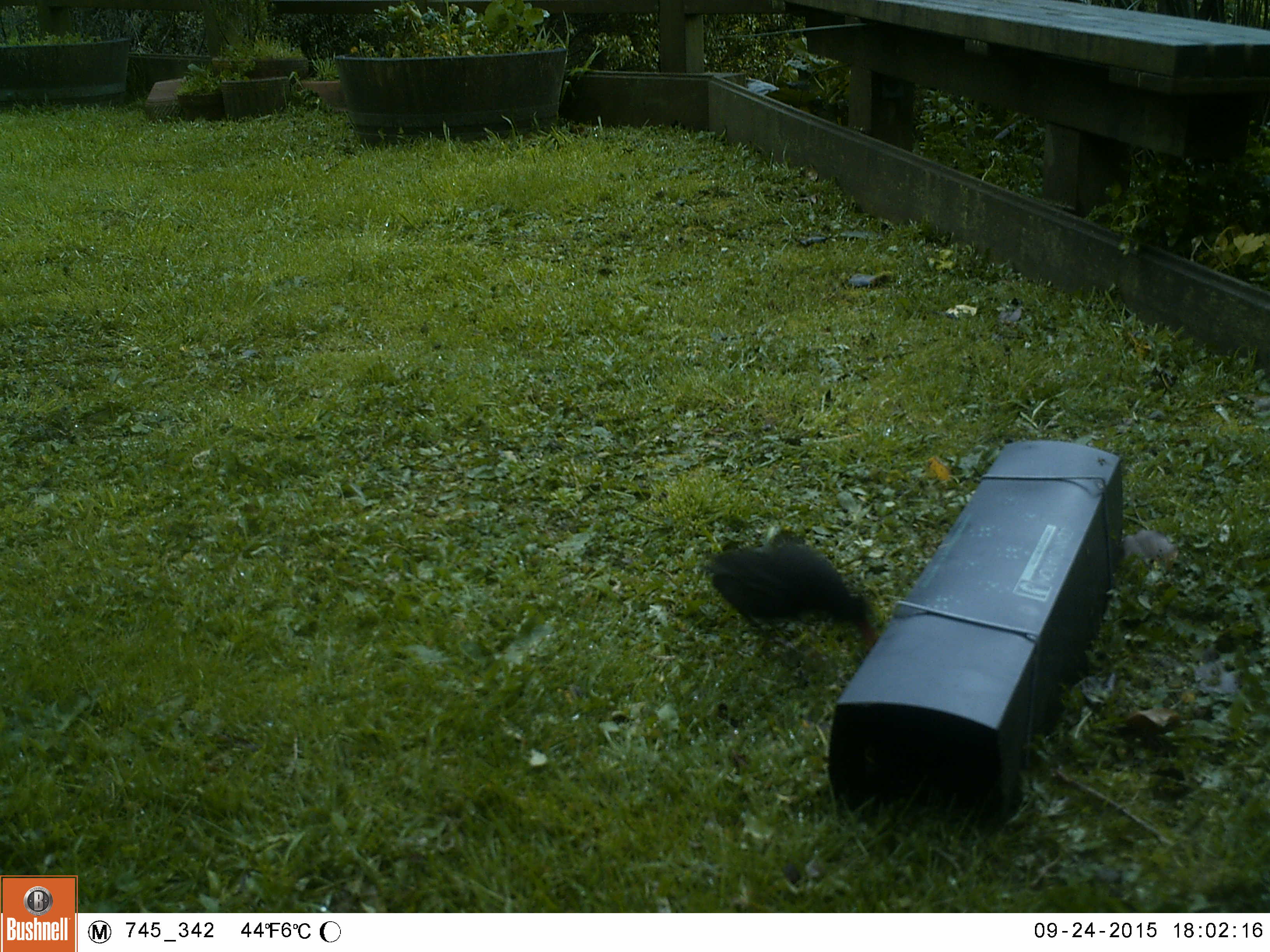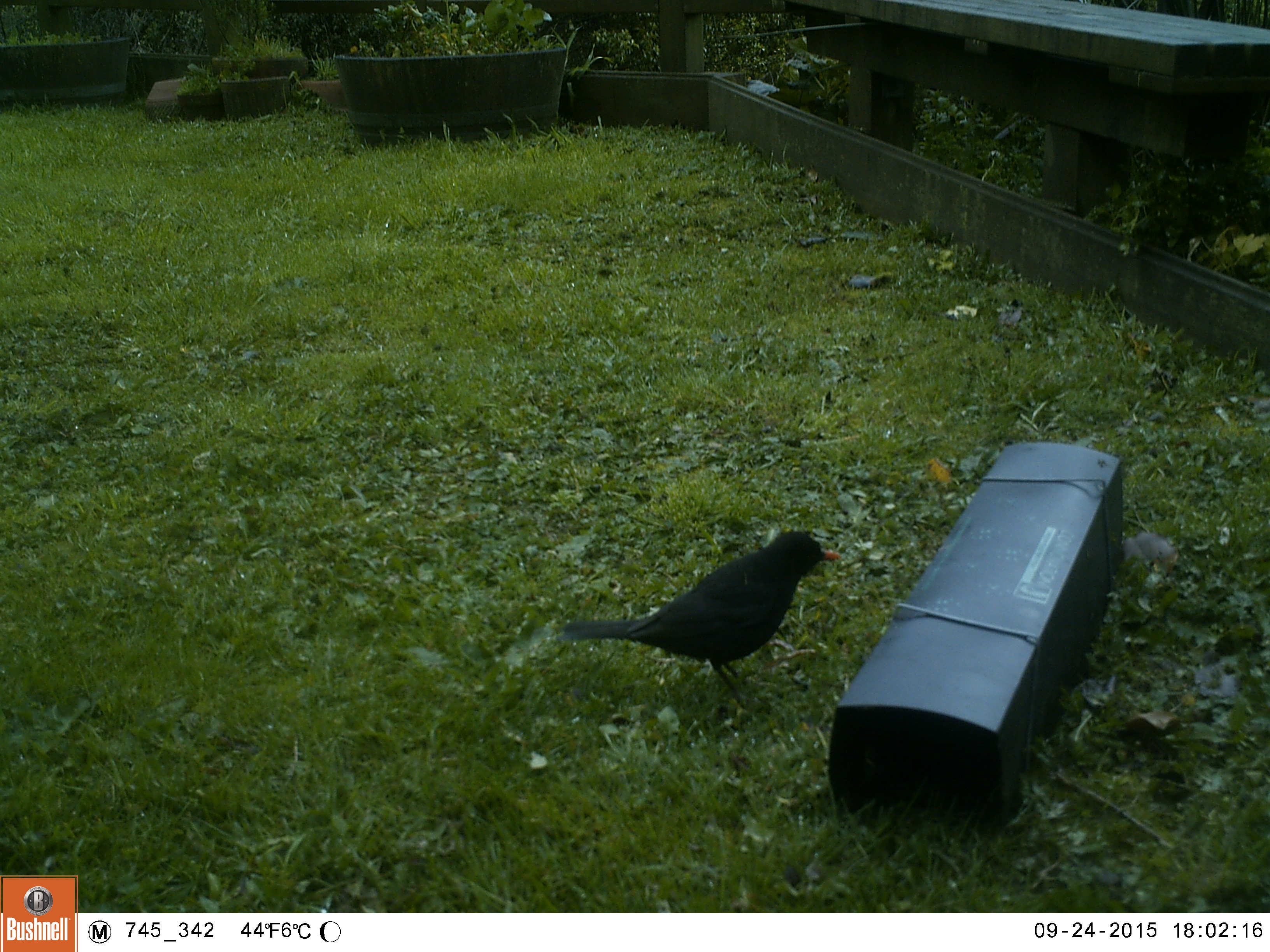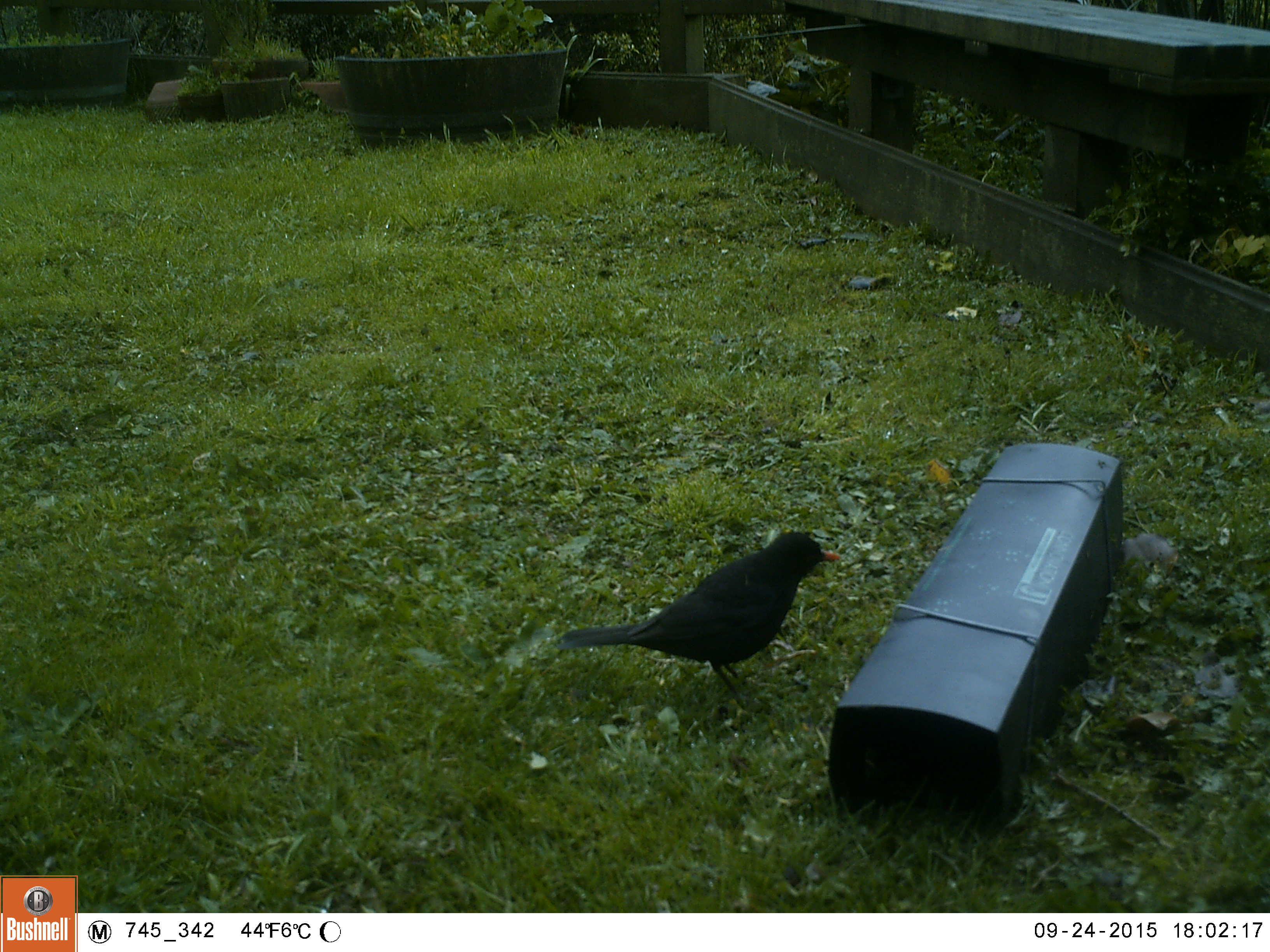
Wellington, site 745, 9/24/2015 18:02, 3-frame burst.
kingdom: Animalia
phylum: Chordata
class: Aves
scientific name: Aves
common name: bird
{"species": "bird (Aves)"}